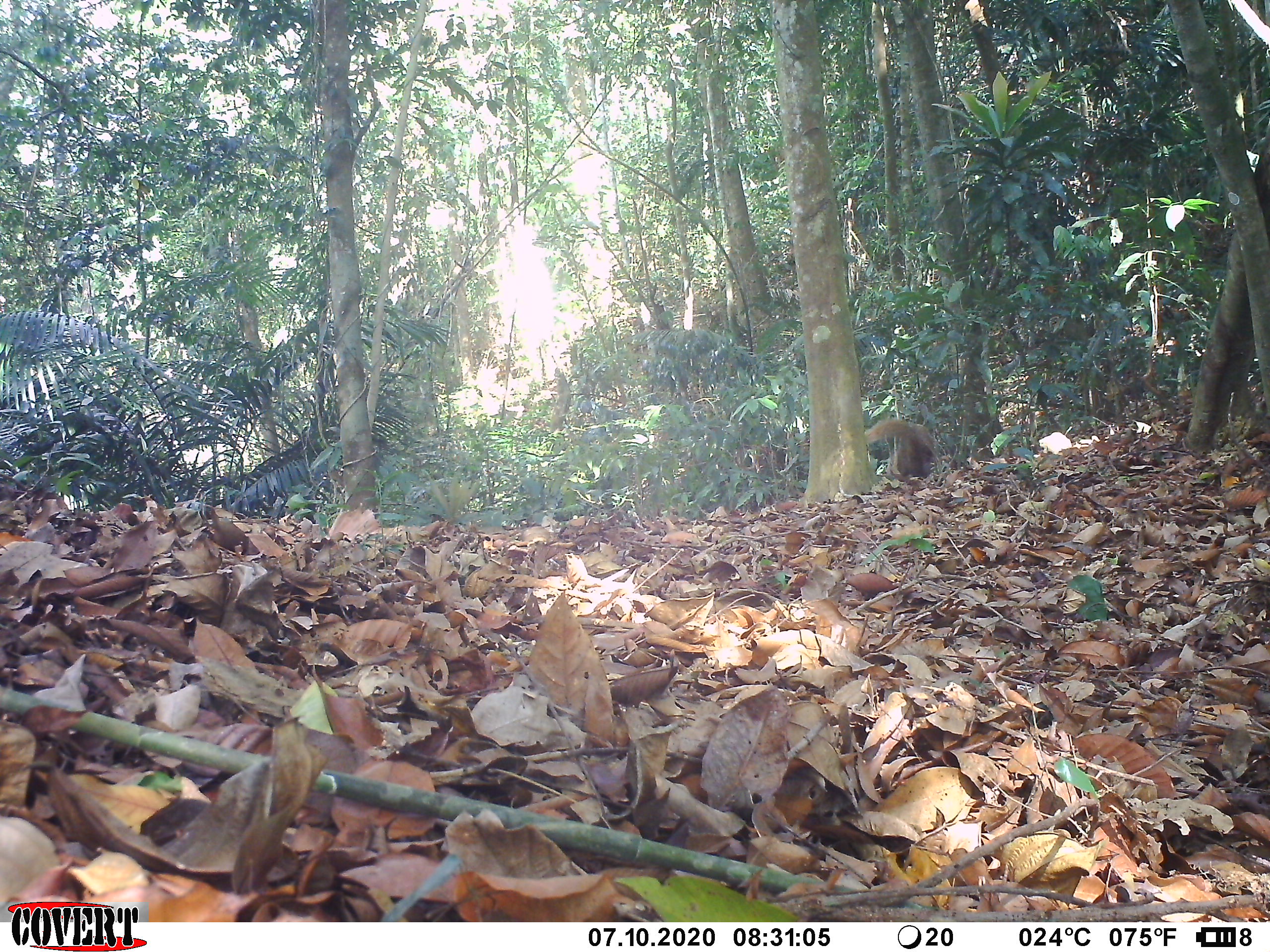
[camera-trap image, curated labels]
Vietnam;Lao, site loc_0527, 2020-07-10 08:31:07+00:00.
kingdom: Animalia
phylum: Chordata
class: Mammalia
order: Carnivora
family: Herpestidae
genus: Urva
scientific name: Urva urva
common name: crab-eating mongoose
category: crab eating mongoose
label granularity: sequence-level